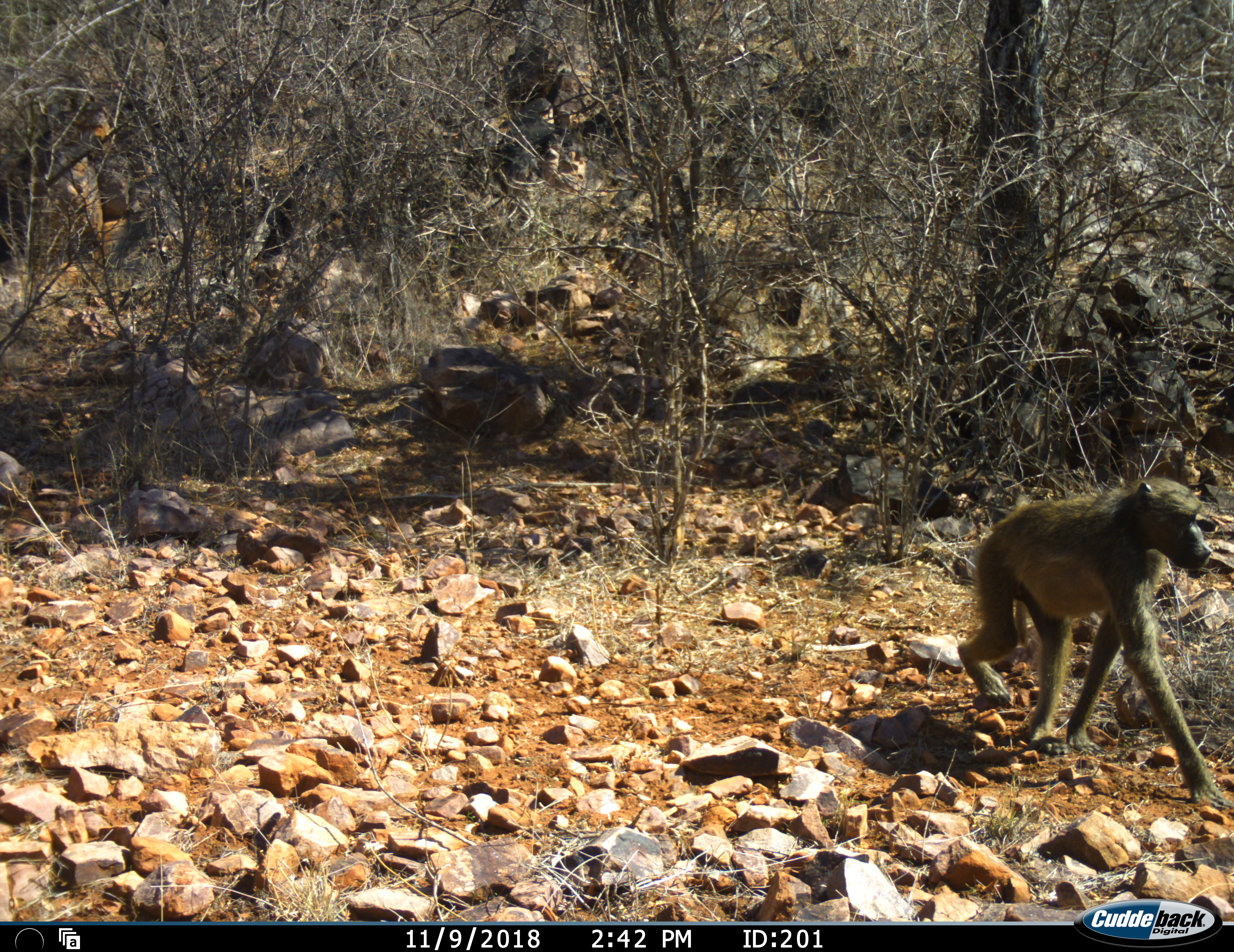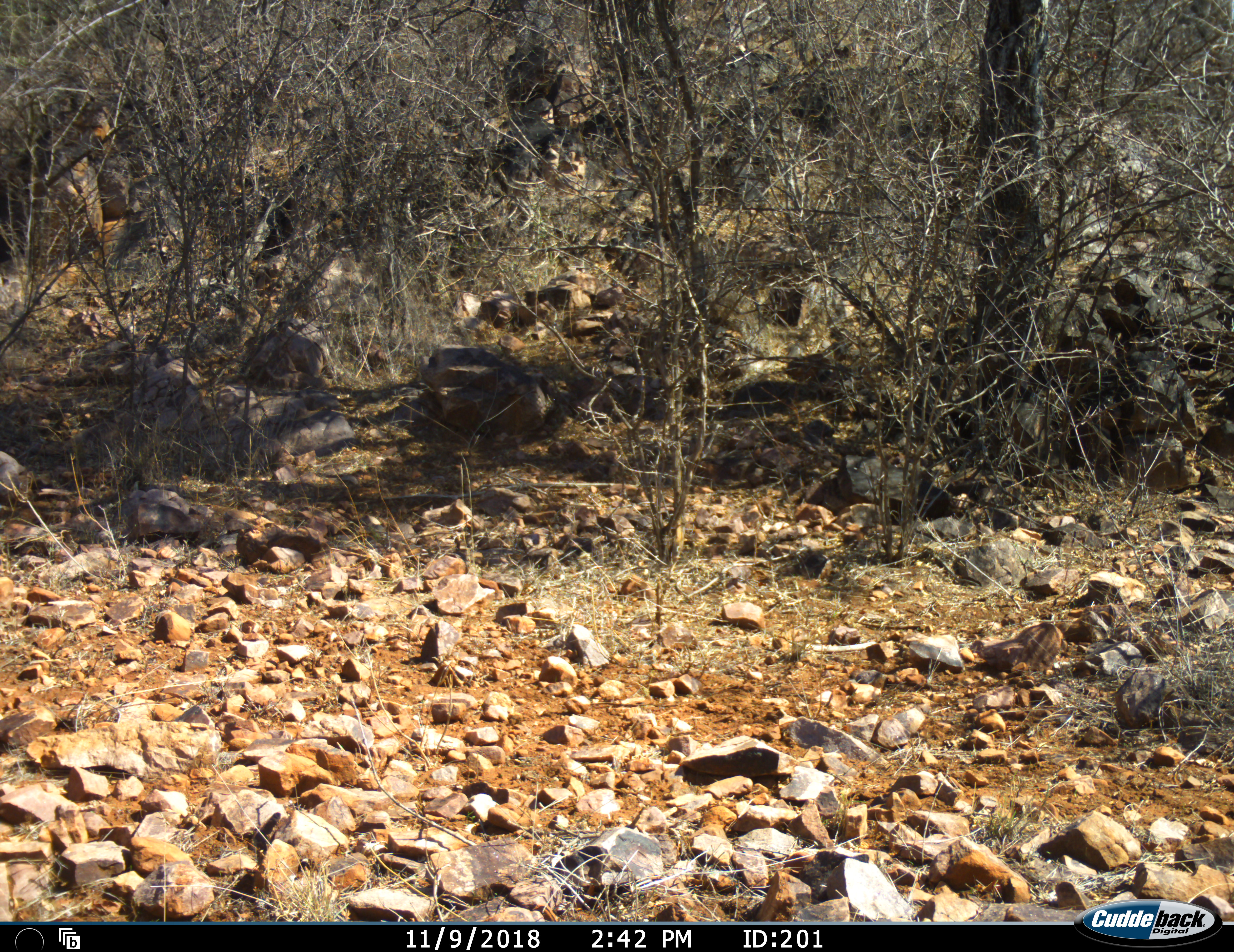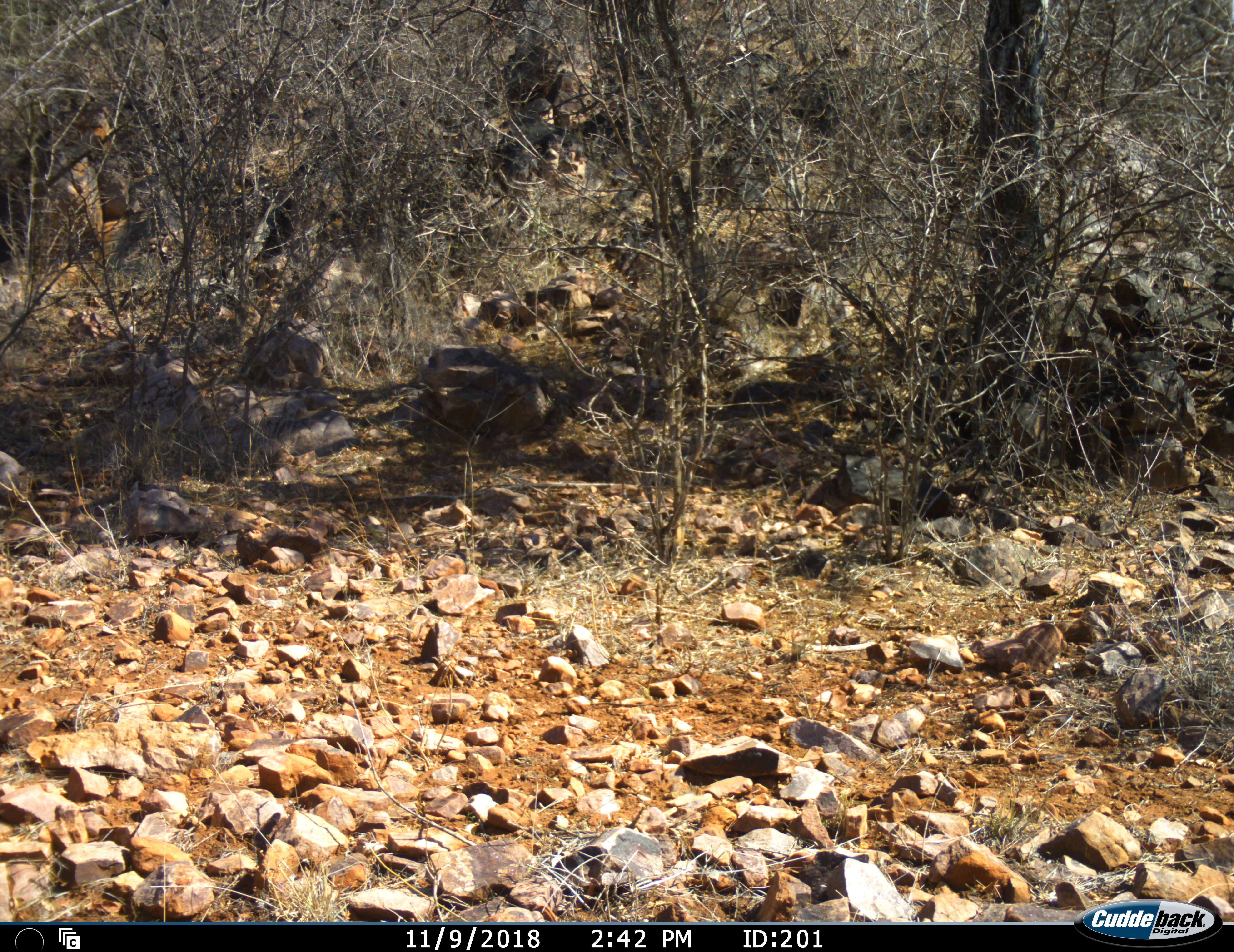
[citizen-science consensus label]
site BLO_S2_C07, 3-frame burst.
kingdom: Animalia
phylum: Chordata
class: Mammalia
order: Primates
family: Cercopithecidae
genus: Papio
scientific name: Papio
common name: baboon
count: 1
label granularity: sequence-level